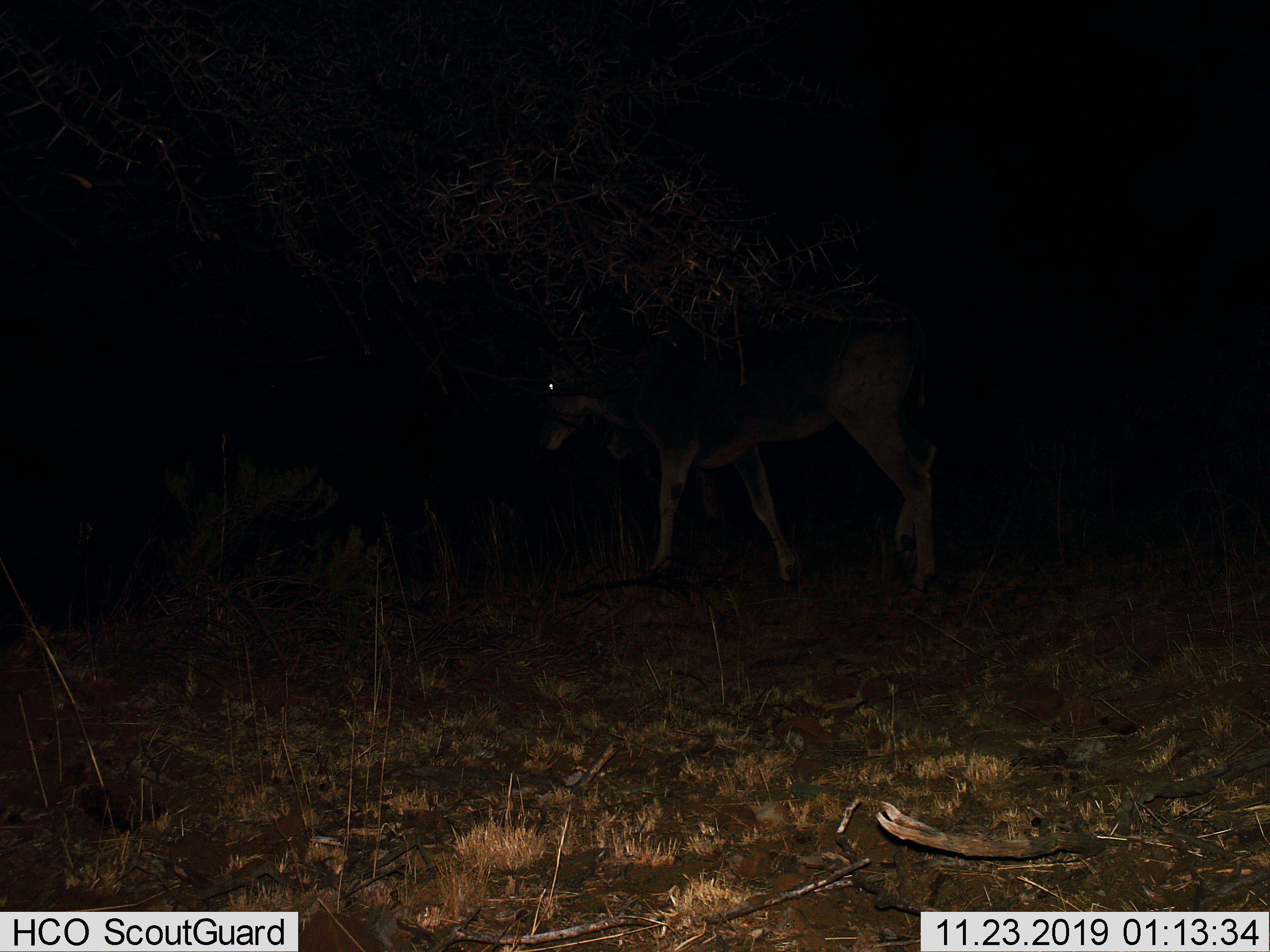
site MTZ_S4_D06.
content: unidentified animal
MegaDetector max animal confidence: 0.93